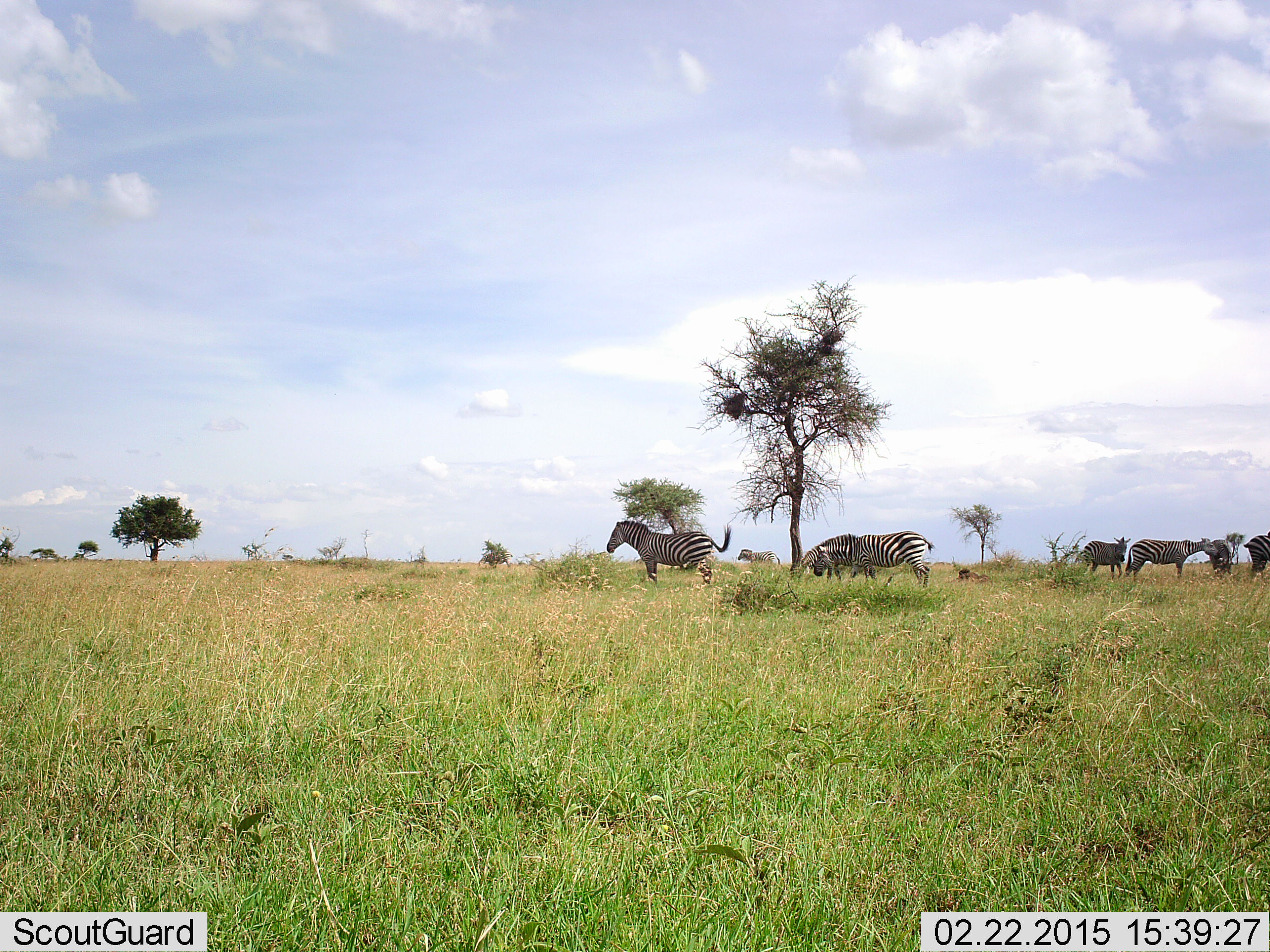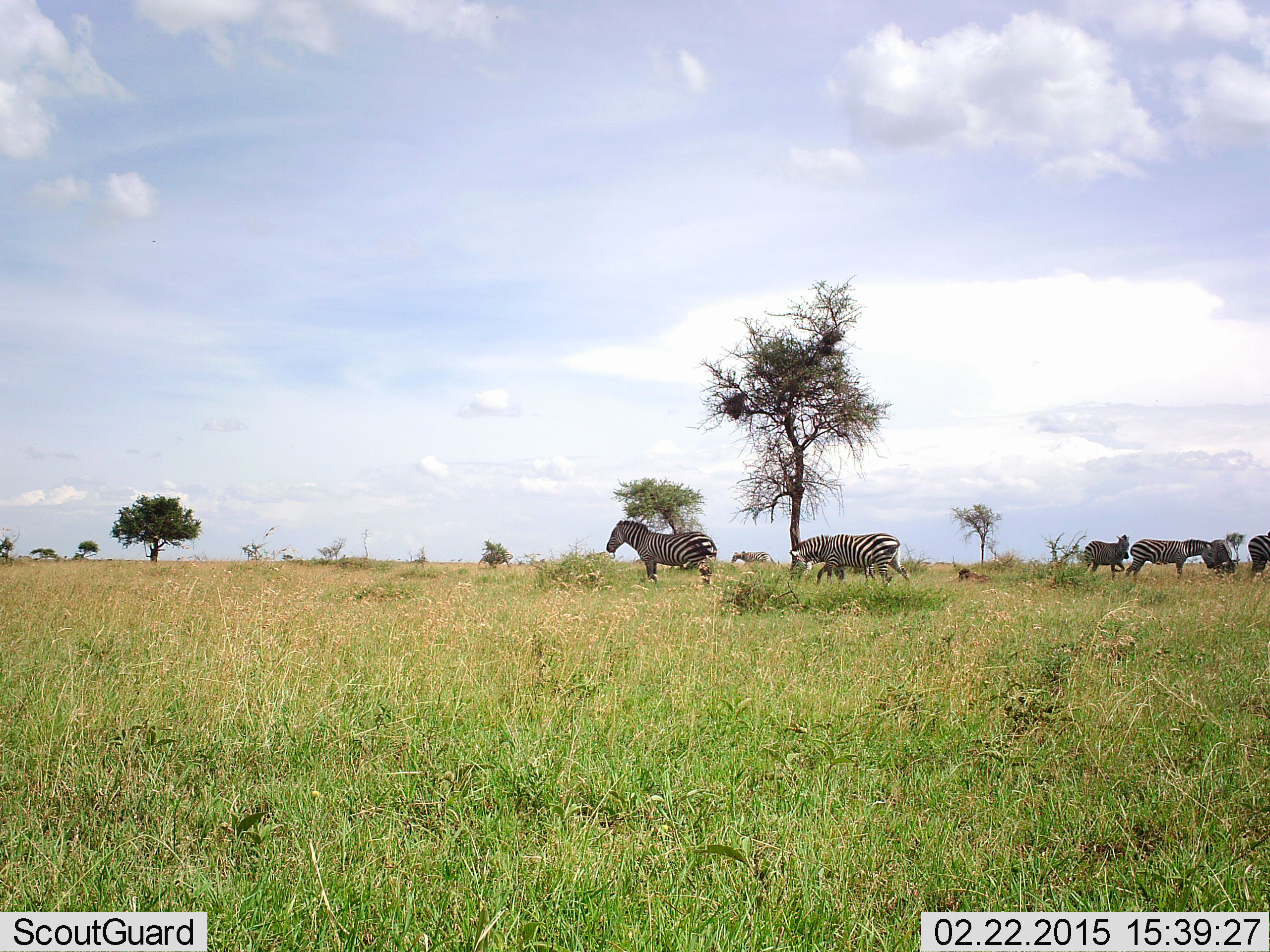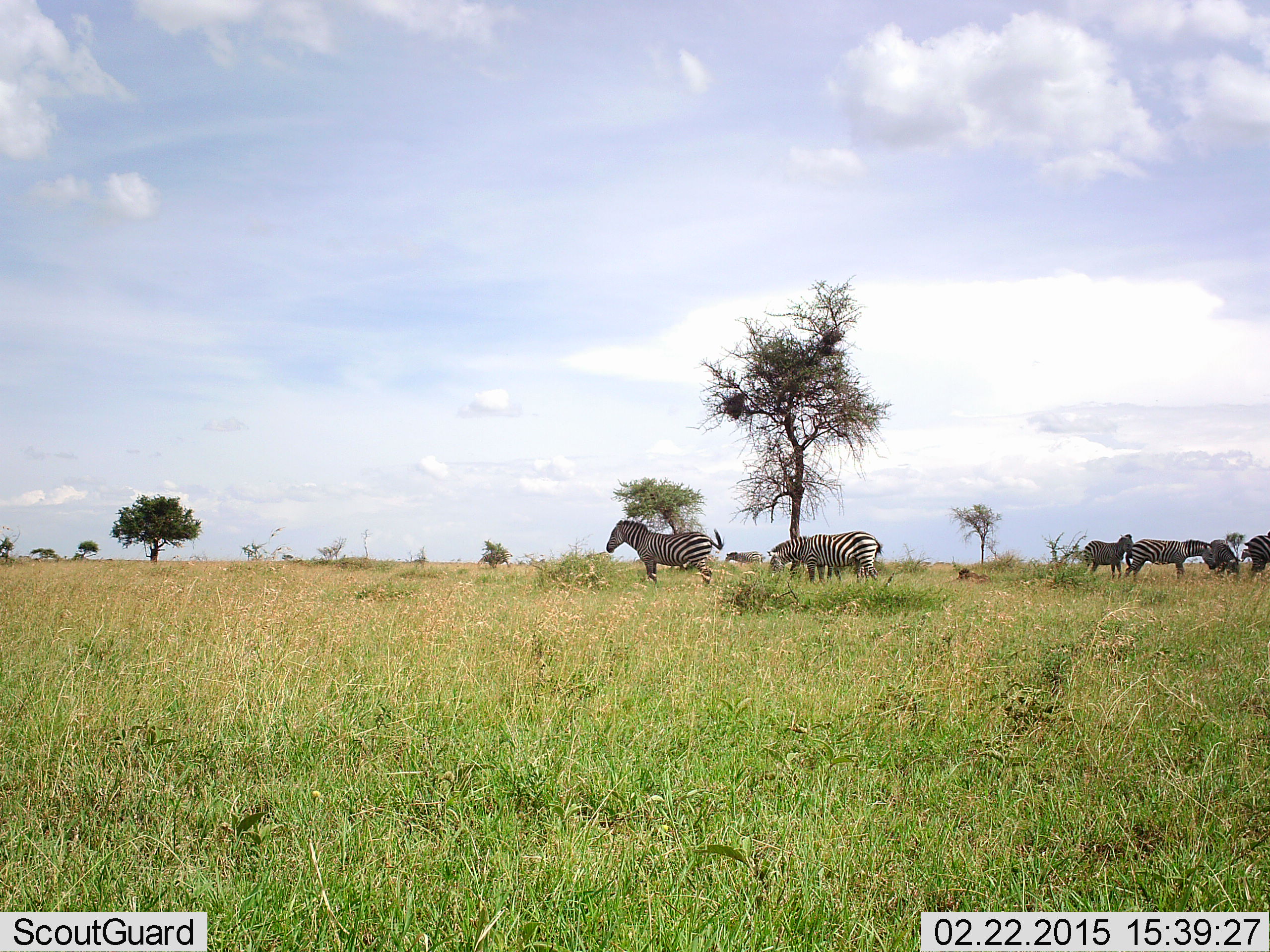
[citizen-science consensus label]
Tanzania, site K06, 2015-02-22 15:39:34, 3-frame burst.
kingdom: Animalia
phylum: Chordata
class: Mammalia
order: Perissodactyla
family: Equidae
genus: Equus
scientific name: Equus quagga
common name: plains zebra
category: zebra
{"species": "zebra (plains zebra) (Equus quagga)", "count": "7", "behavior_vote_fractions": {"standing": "70%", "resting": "0%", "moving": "70%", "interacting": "10%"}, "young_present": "0%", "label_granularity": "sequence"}